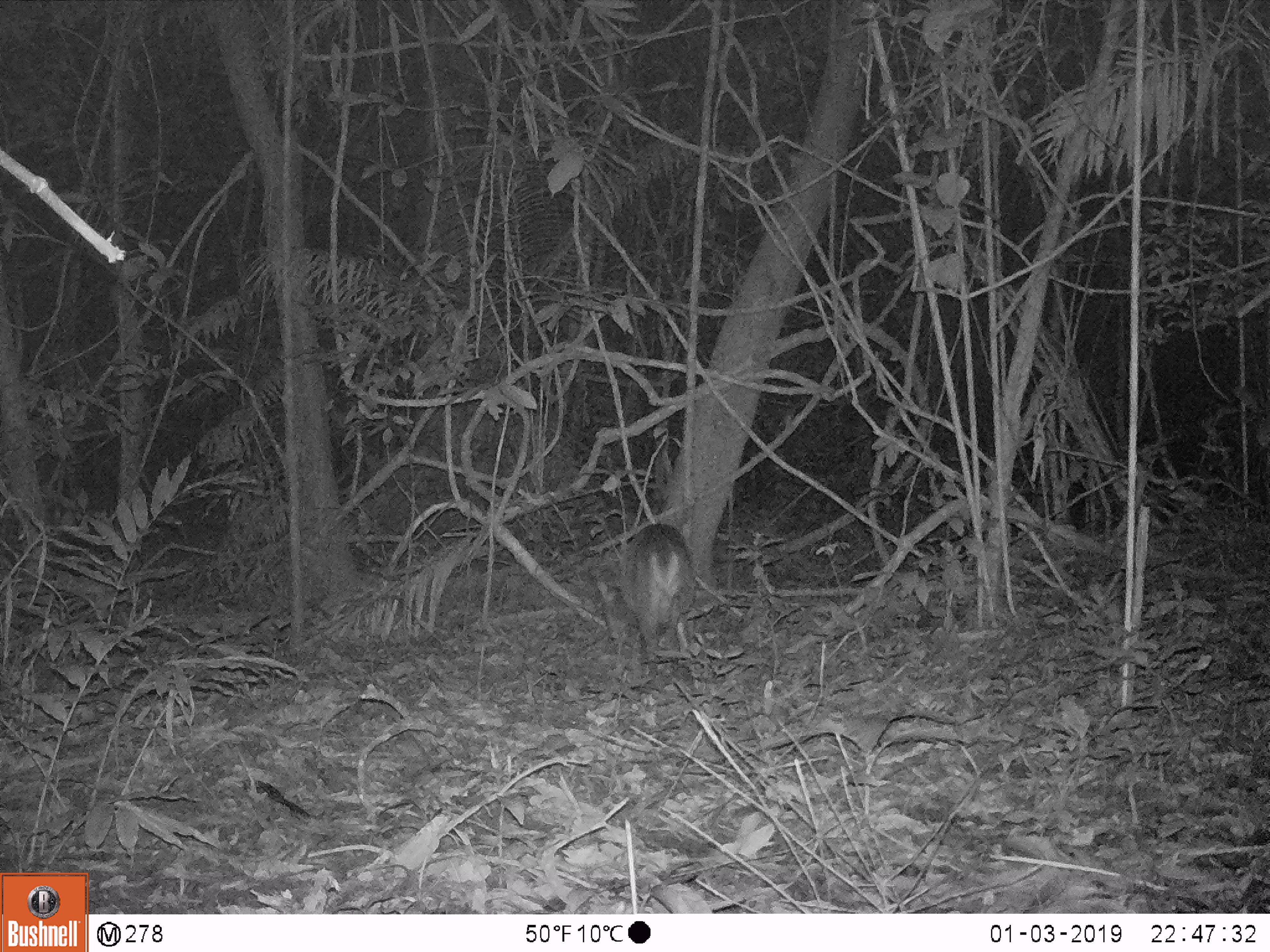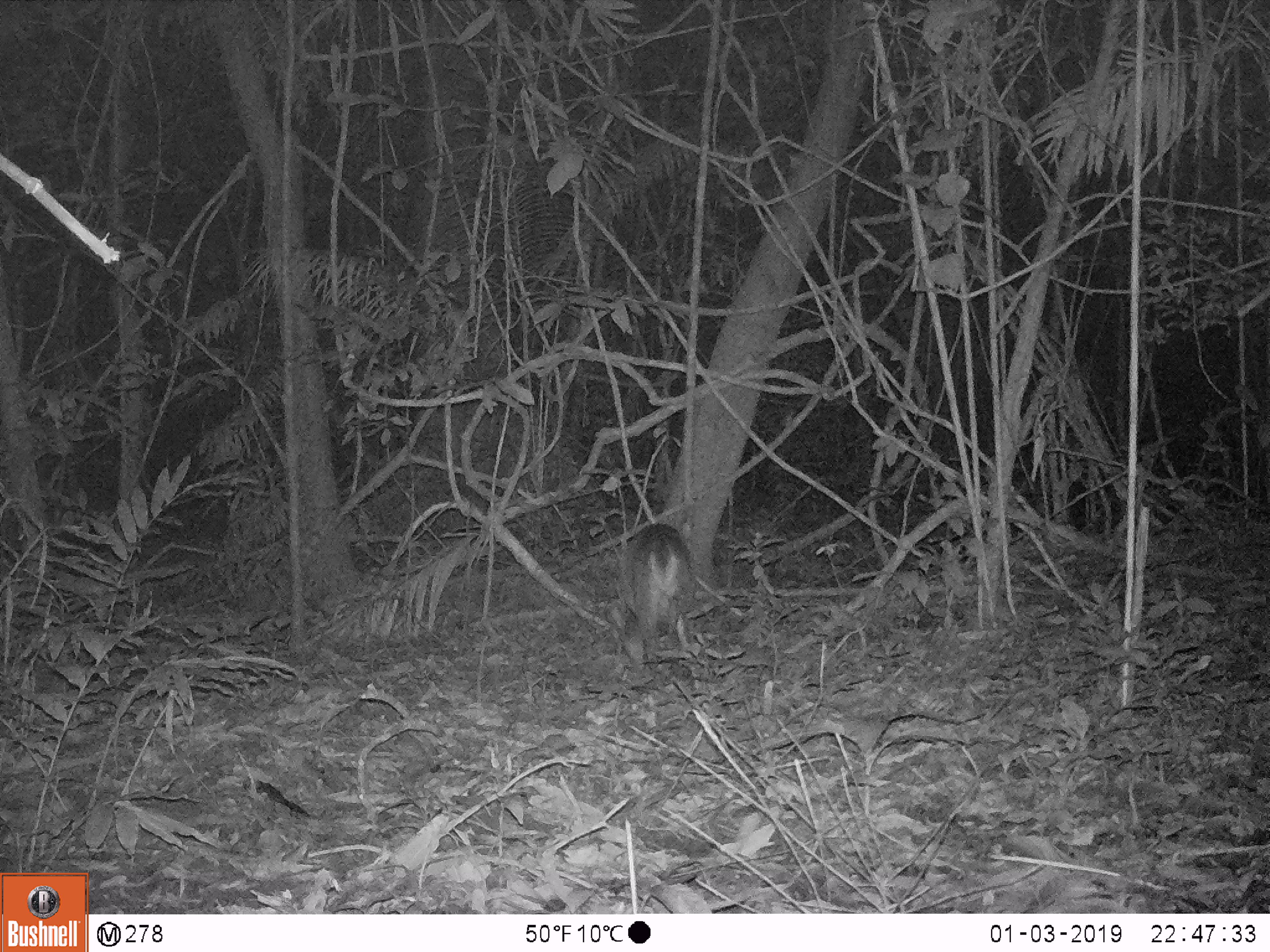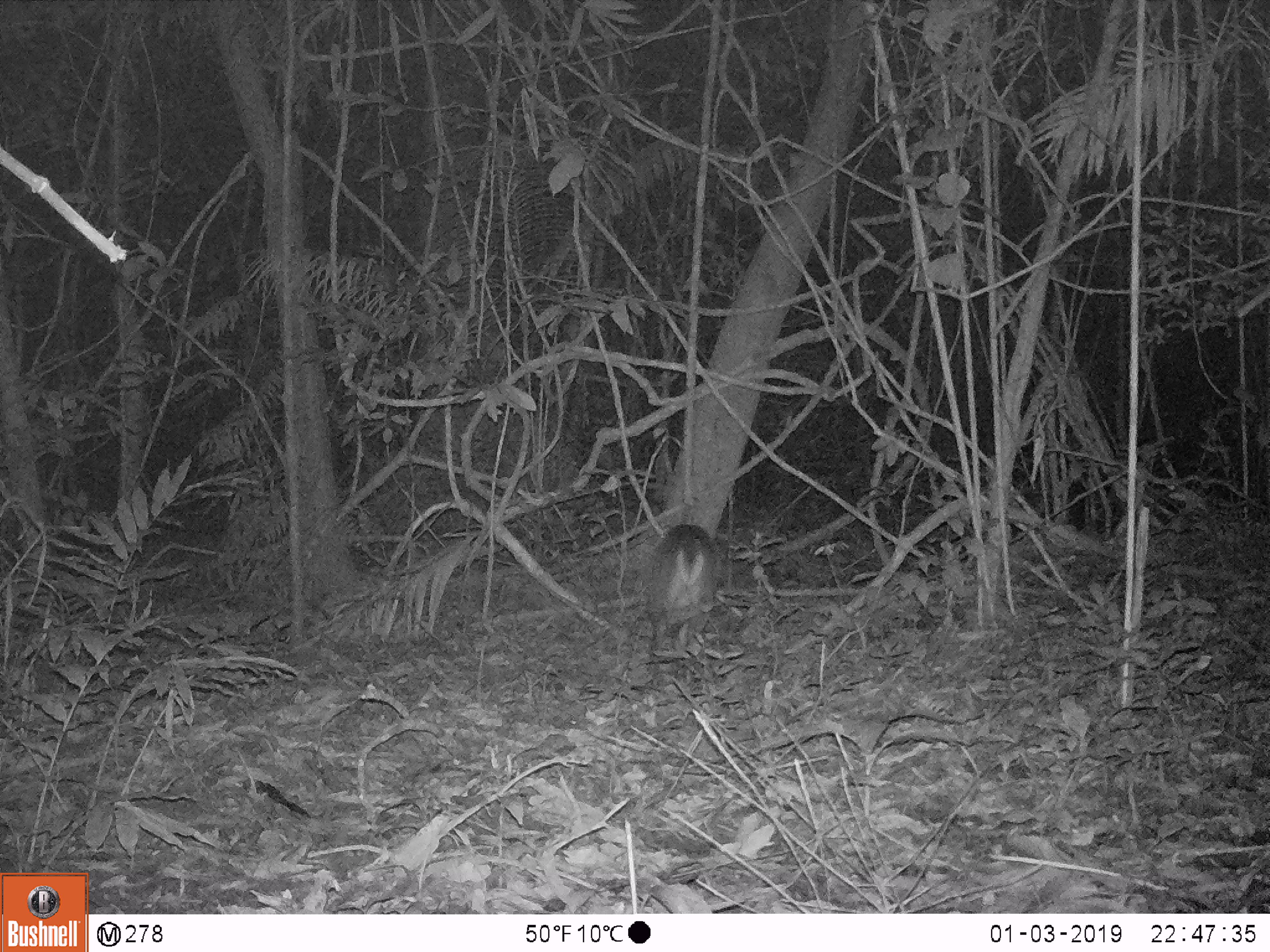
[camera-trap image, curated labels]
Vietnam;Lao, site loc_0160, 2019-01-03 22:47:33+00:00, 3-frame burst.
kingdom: Animalia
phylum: Chordata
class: Mammalia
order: Artiodactyla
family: Cervidae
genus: Muntiacus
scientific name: Muntiacus vuquangensis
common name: large-antlered muntjac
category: large antlered muntjac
Large antlered muntjac (large-antlered muntjac) (Muntiacus vuquangensis). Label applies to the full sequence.